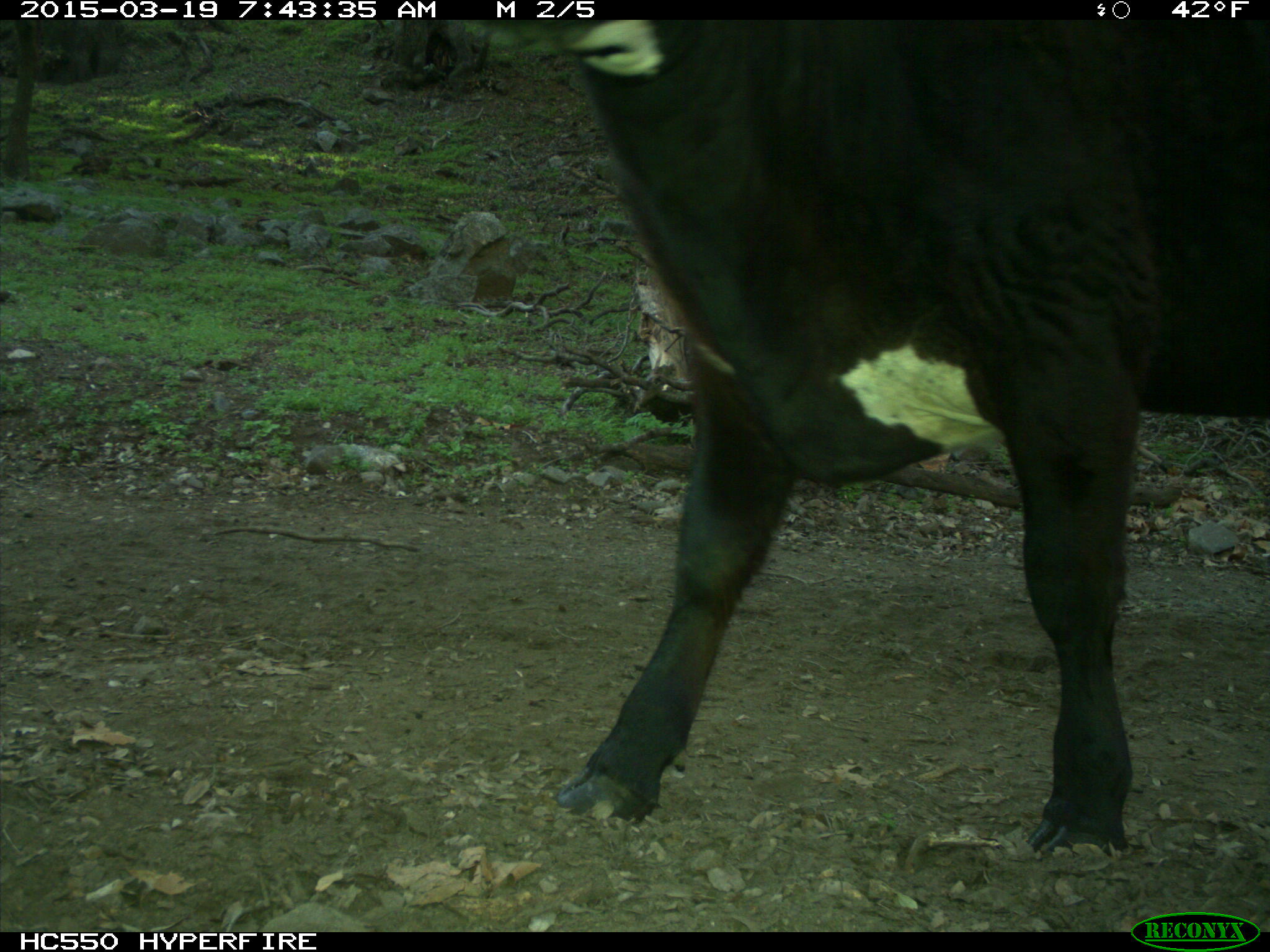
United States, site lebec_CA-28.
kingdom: Animalia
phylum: Chordata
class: Mammalia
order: Artiodactyla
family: Bovidae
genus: Bos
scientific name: Bos taurus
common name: domestic cow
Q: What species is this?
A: Bos taurus (domestic cow).